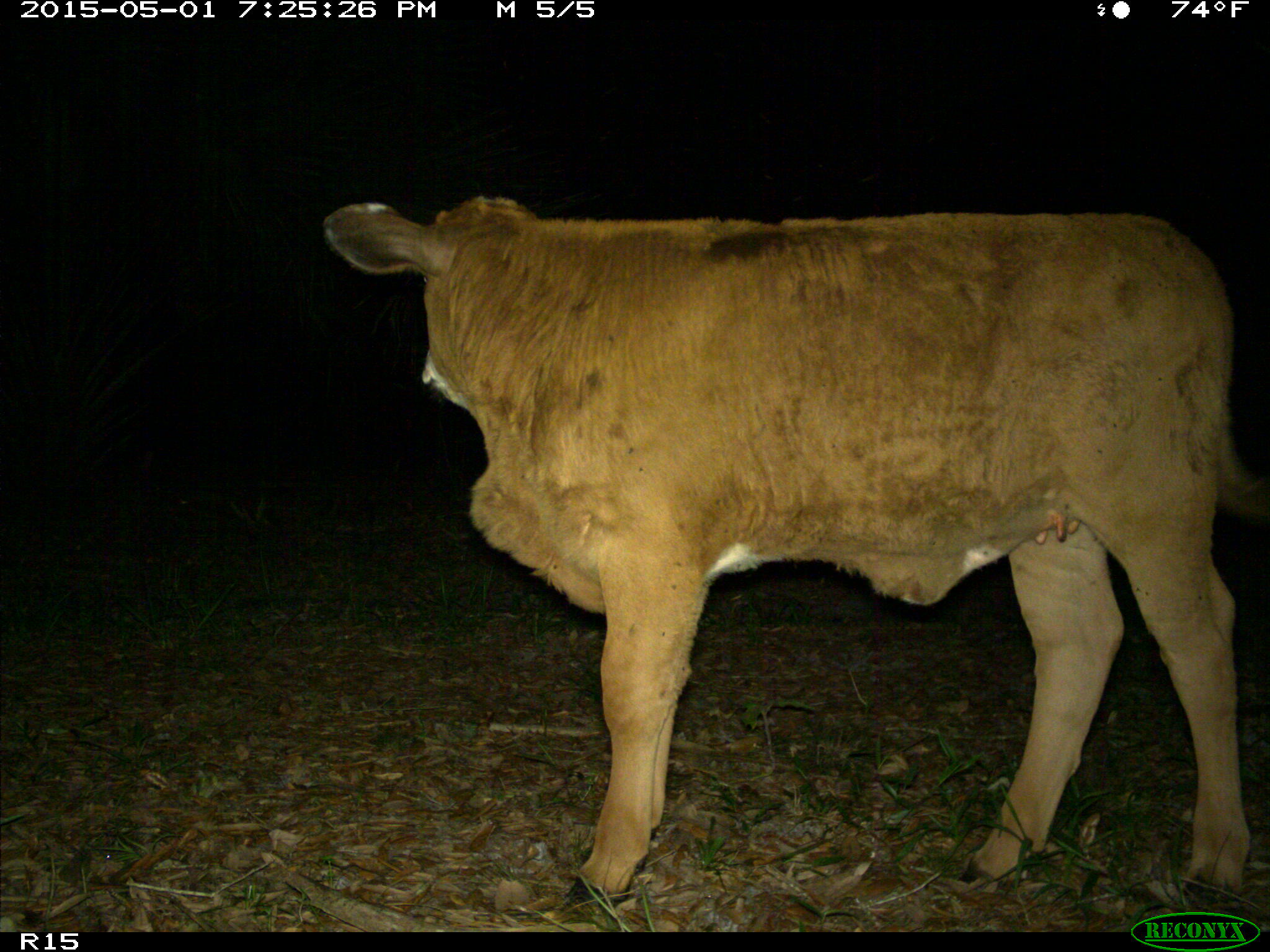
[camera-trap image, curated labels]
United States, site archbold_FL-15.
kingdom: Animalia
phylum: Chordata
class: Mammalia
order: Artiodactyla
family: Bovidae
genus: Bos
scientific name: Bos taurus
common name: domestic cow